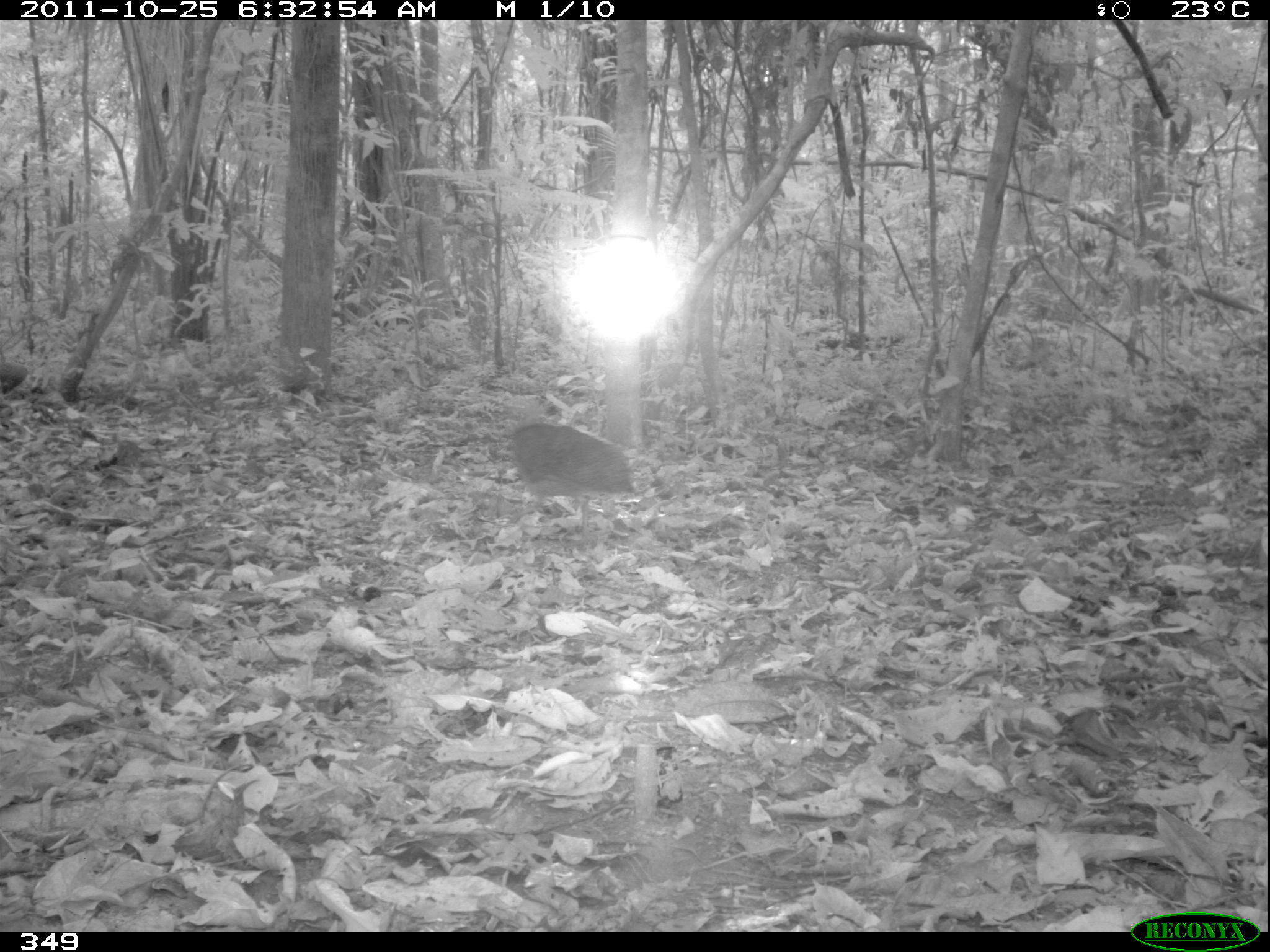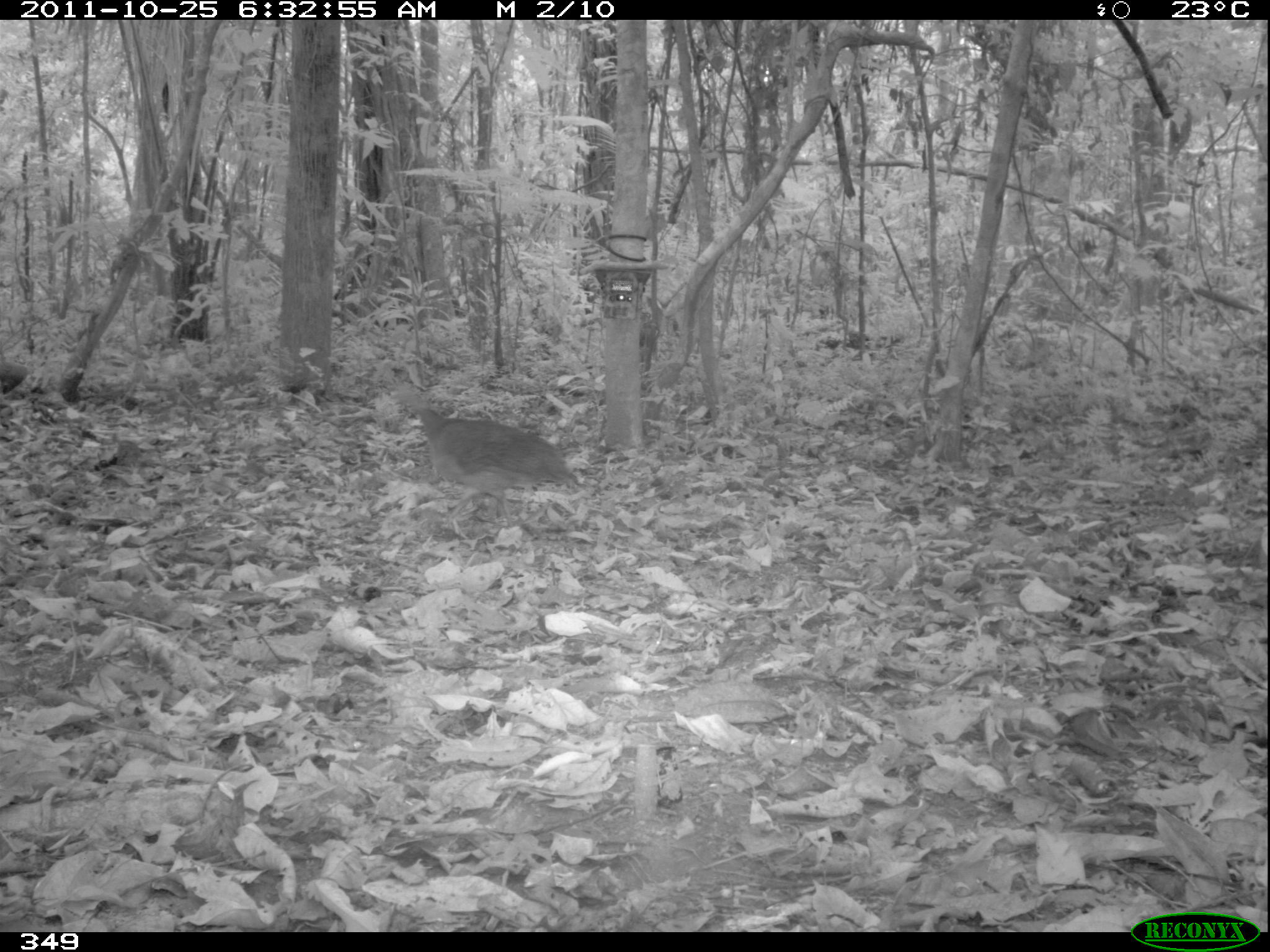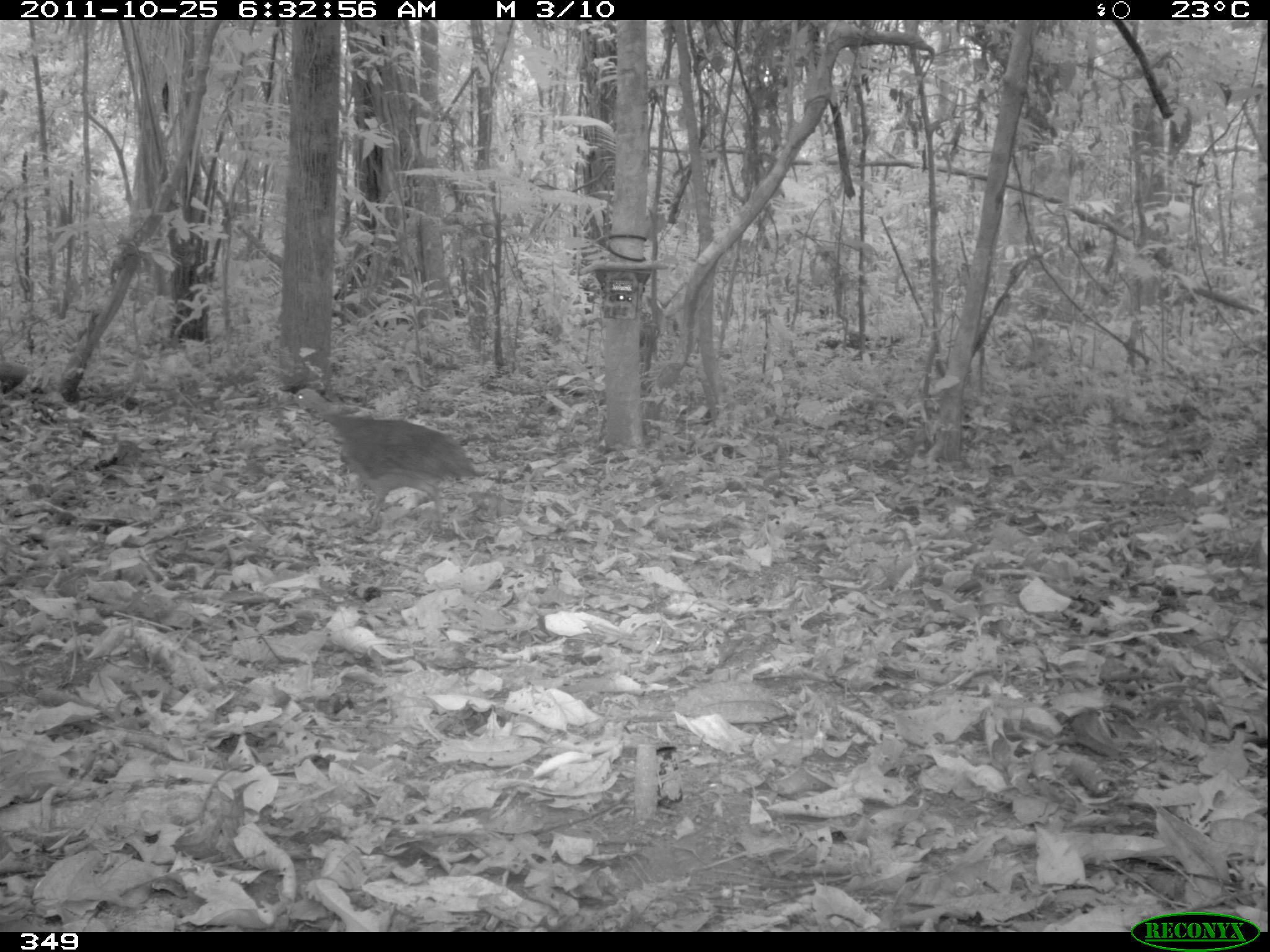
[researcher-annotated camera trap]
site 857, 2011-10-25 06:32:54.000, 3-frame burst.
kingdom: Animalia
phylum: Chordata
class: Aves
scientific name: Aves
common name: bird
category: unknown bird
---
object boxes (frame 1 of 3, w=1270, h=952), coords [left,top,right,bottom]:
unknown bird: [506,394,636,539]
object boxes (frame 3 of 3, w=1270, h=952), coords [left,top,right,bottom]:
unknown bird: [280,387,481,539]